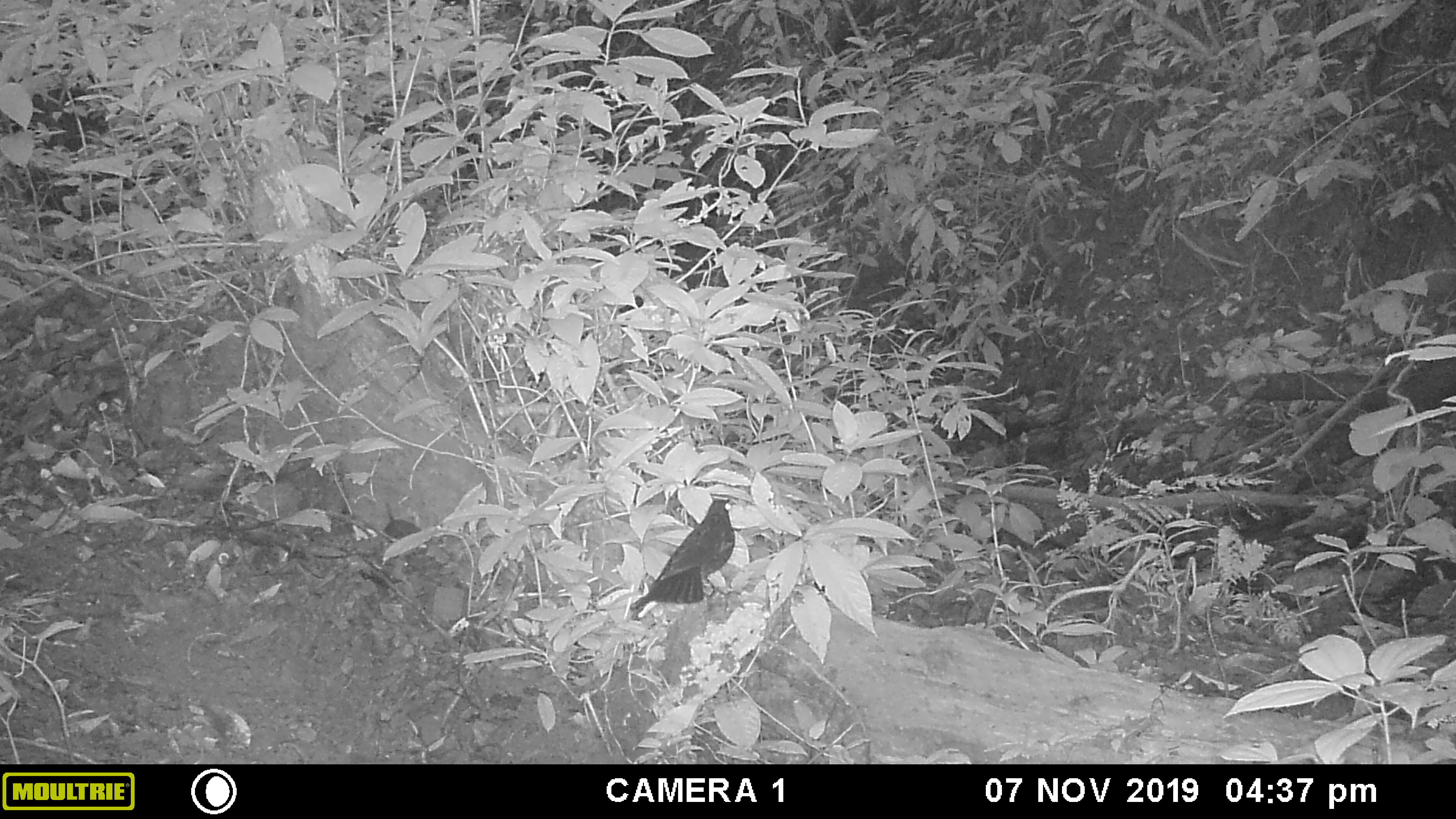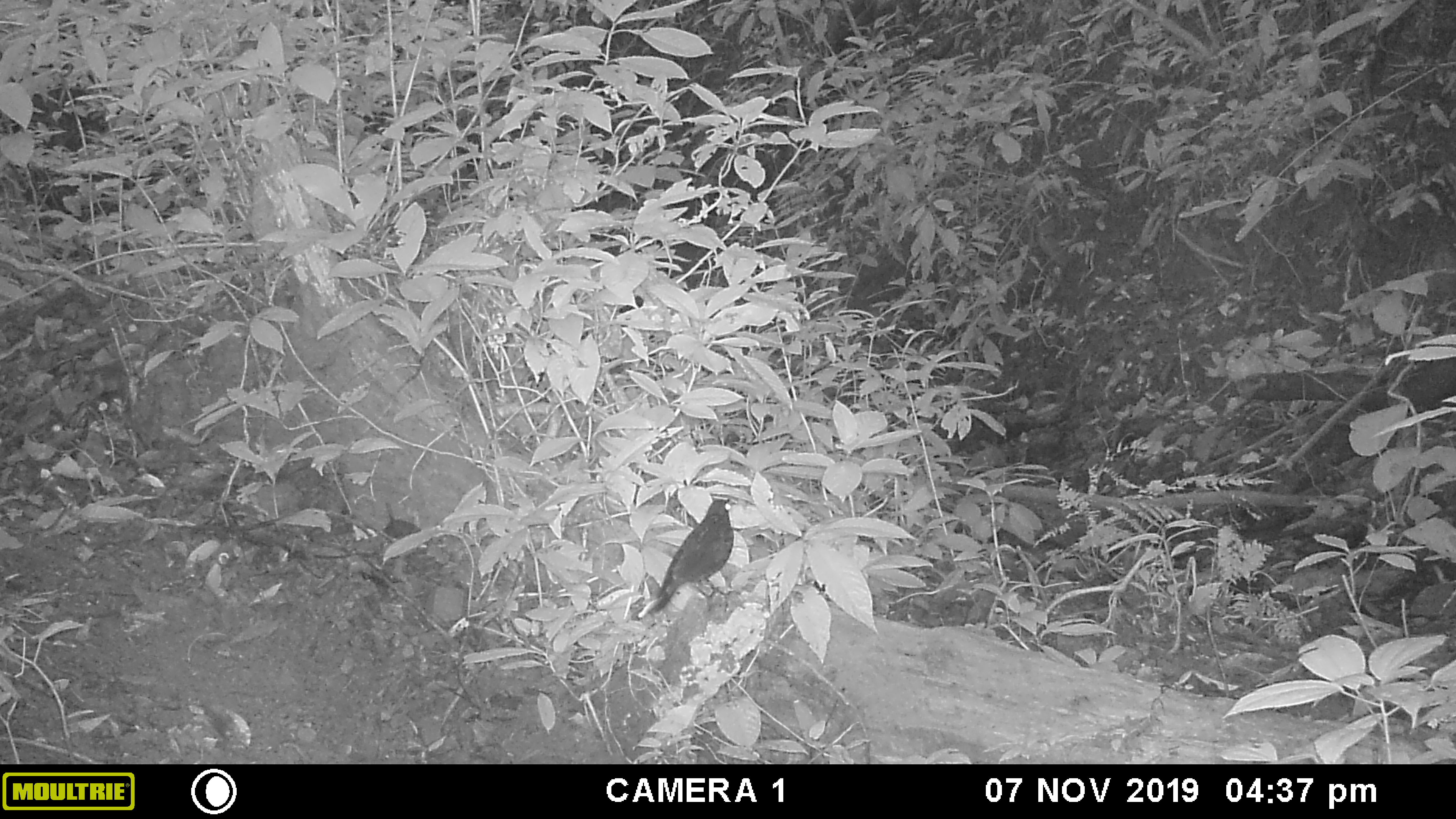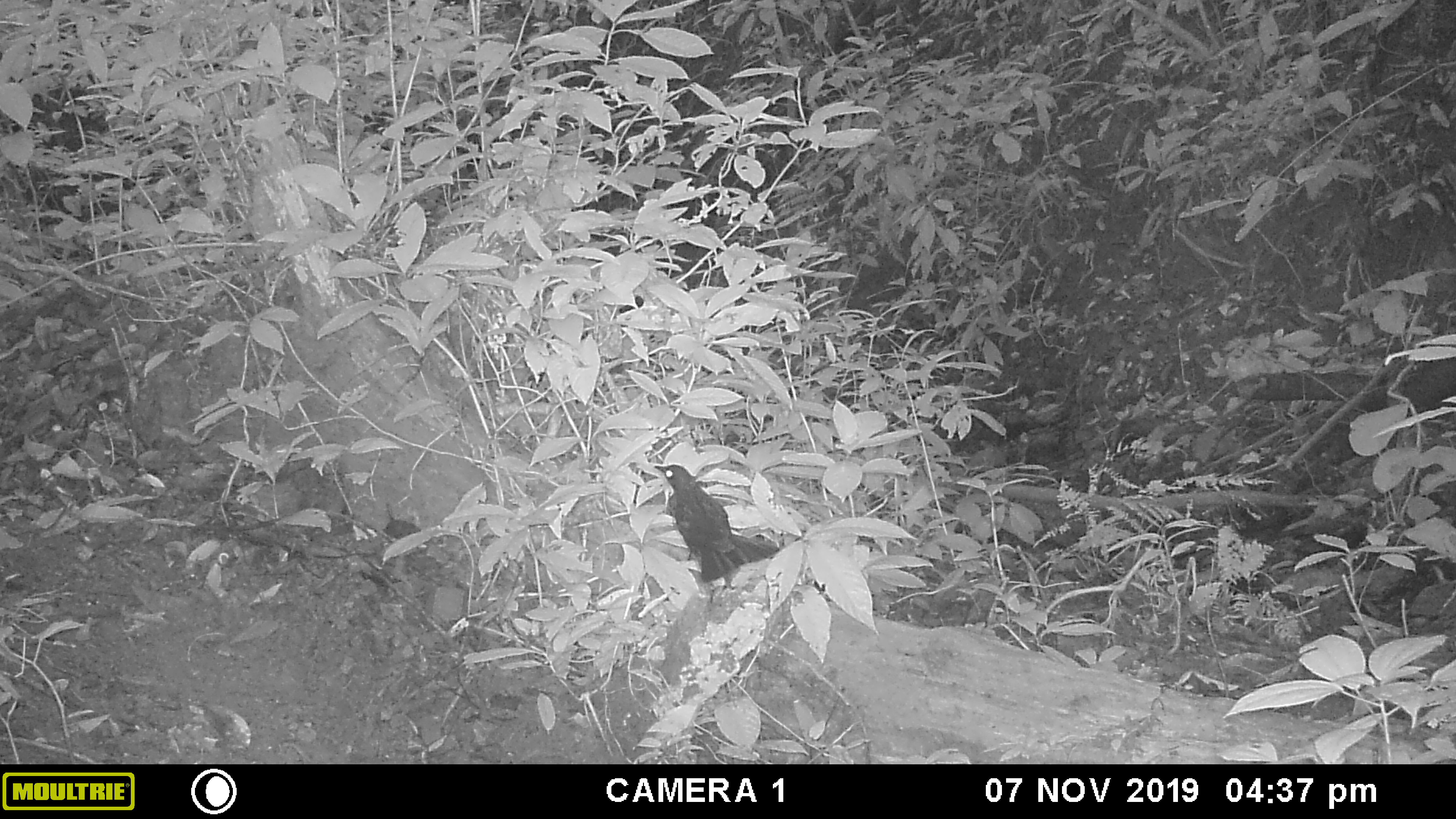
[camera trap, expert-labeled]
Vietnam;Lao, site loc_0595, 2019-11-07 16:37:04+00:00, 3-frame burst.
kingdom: Animalia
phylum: Chordata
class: Aves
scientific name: Aves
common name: bird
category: unidentified bird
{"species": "unidentified bird (bird) (Aves)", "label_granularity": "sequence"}